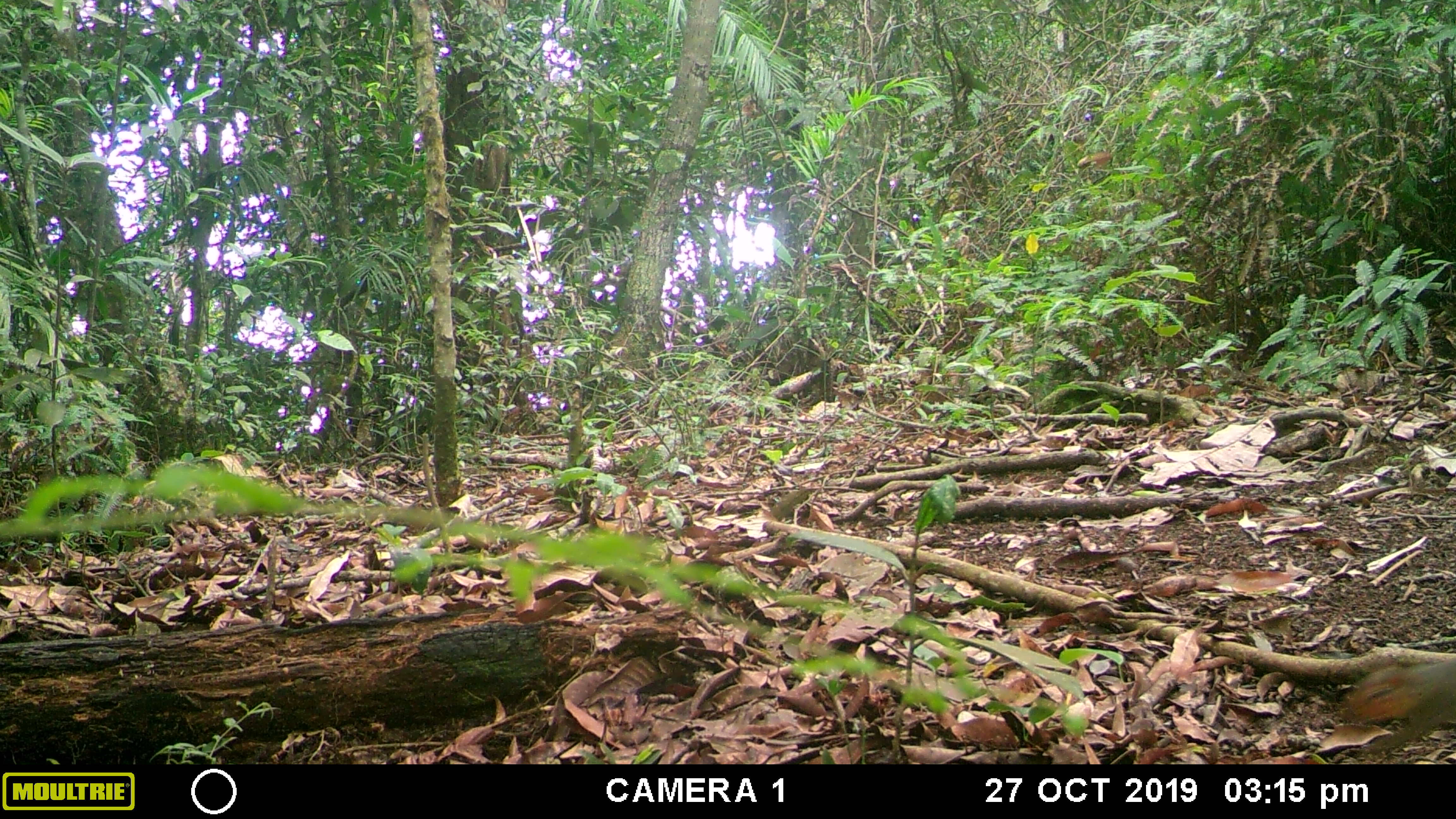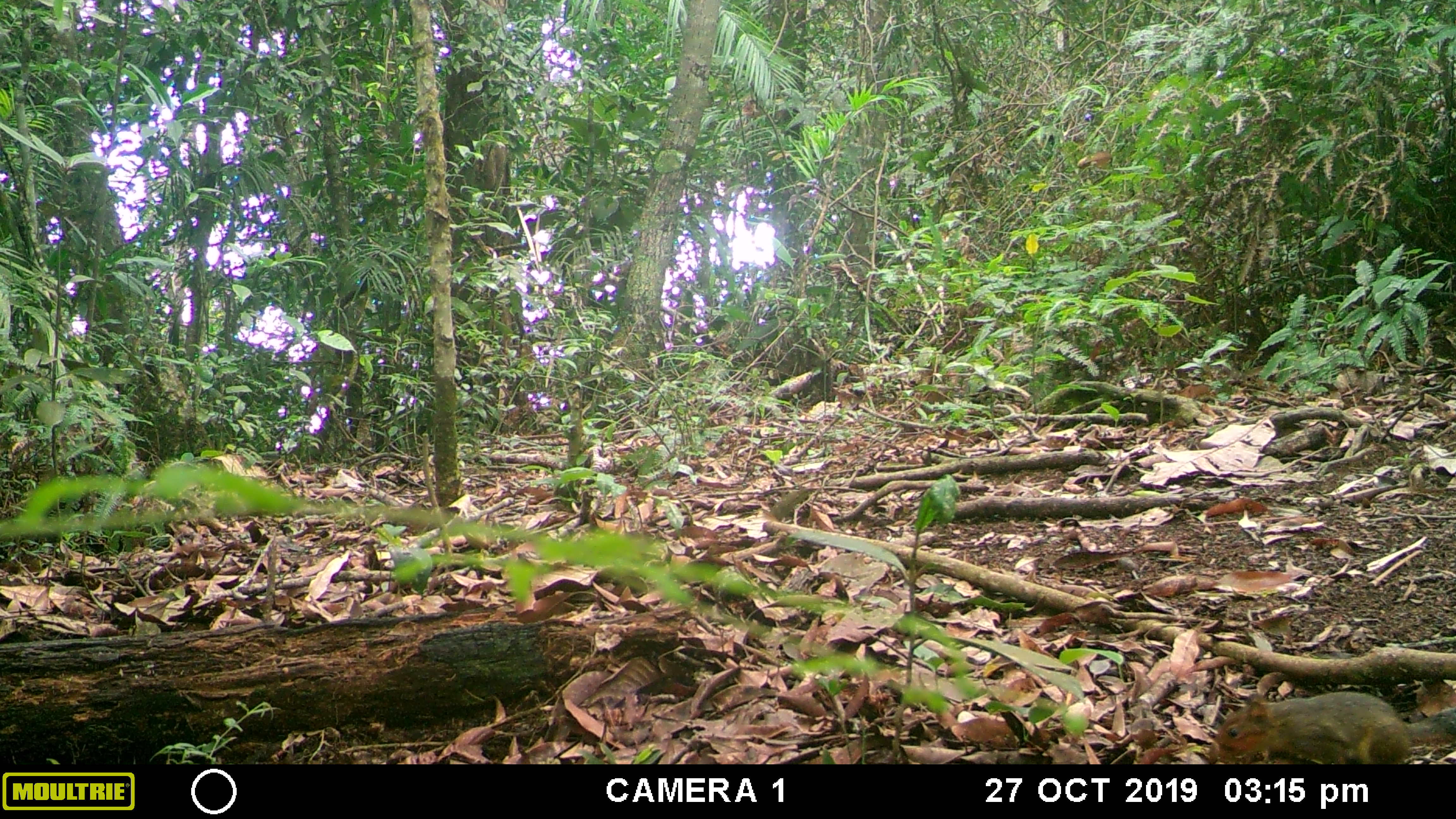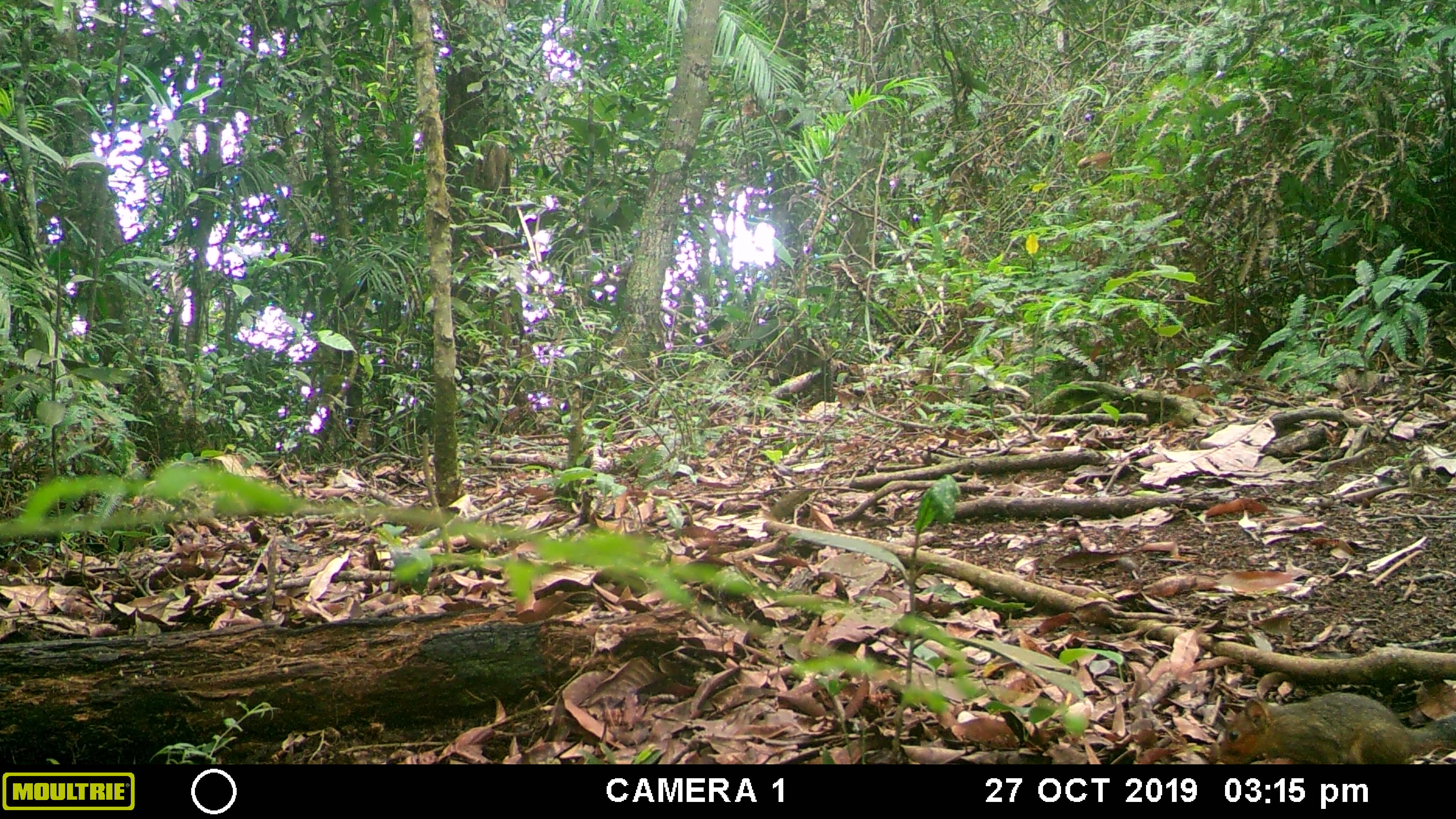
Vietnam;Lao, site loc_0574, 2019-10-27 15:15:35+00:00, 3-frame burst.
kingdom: Animalia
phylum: Chordata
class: Mammalia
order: Rodentia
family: Sciuridae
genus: Dremomys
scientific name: Dremomys rufigenis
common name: red-cheeked squirrel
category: red cheeked squirrel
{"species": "red cheeked squirrel (red-cheeked squirrel) (Dremomys rufigenis)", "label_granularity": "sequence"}